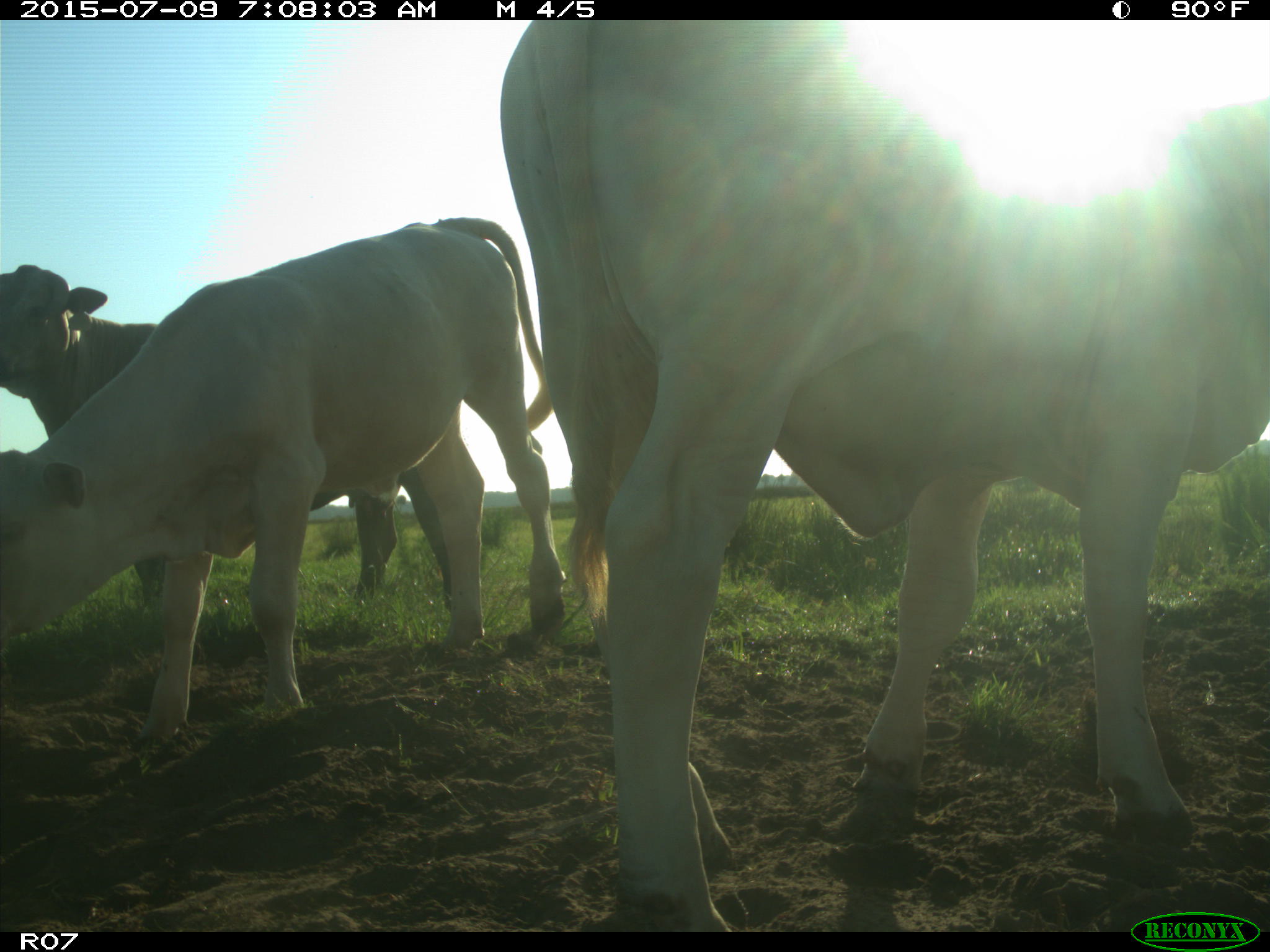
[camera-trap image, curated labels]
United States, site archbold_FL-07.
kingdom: Animalia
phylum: Chordata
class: Mammalia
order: Artiodactyla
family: Bovidae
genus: Bos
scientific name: Bos taurus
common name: domestic cow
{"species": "Bos taurus (domestic cow)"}